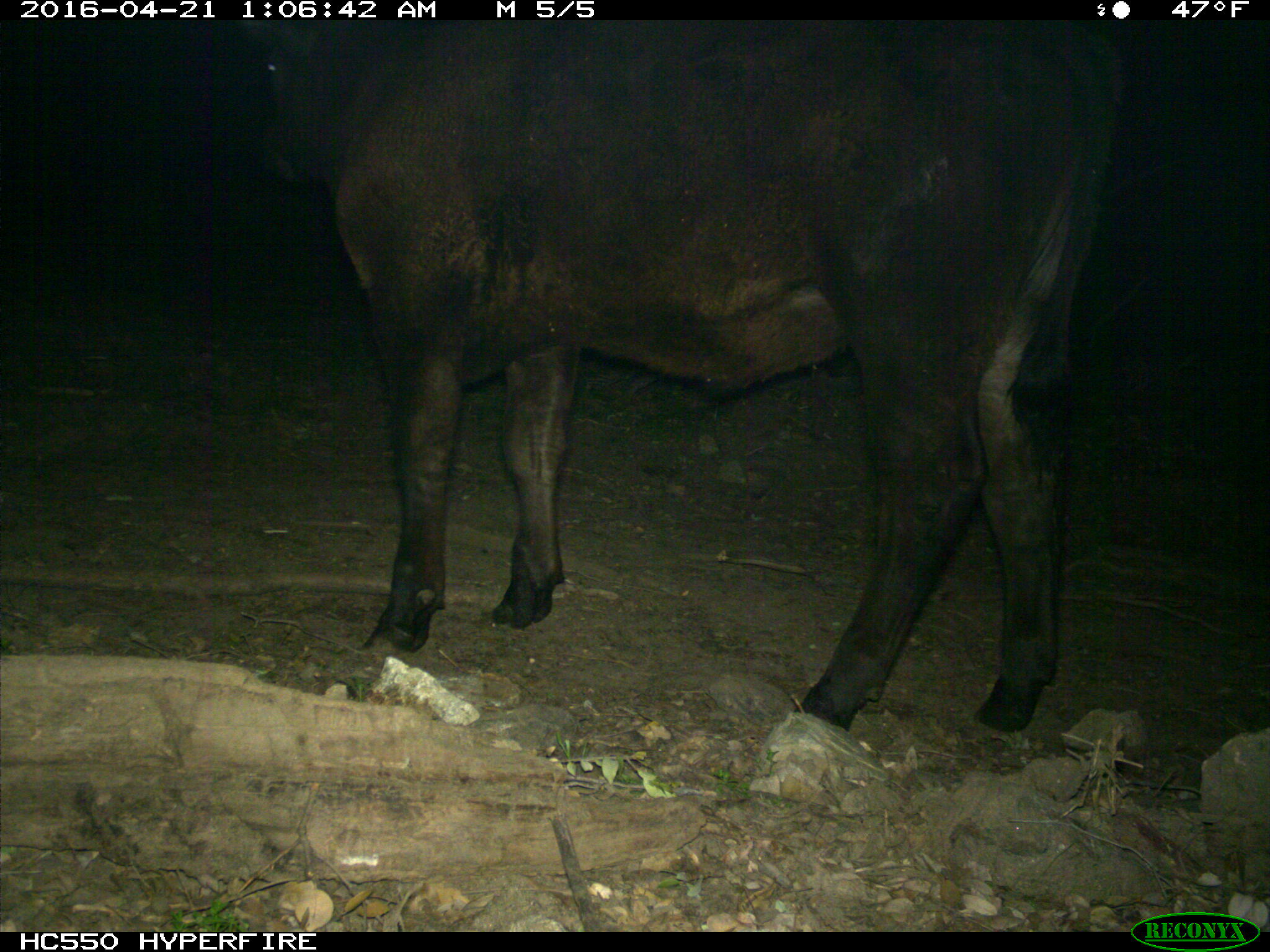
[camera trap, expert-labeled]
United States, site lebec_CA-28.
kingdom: Animalia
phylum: Chordata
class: Mammalia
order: Artiodactyla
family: Bovidae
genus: Bos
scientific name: Bos taurus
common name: domestic cow